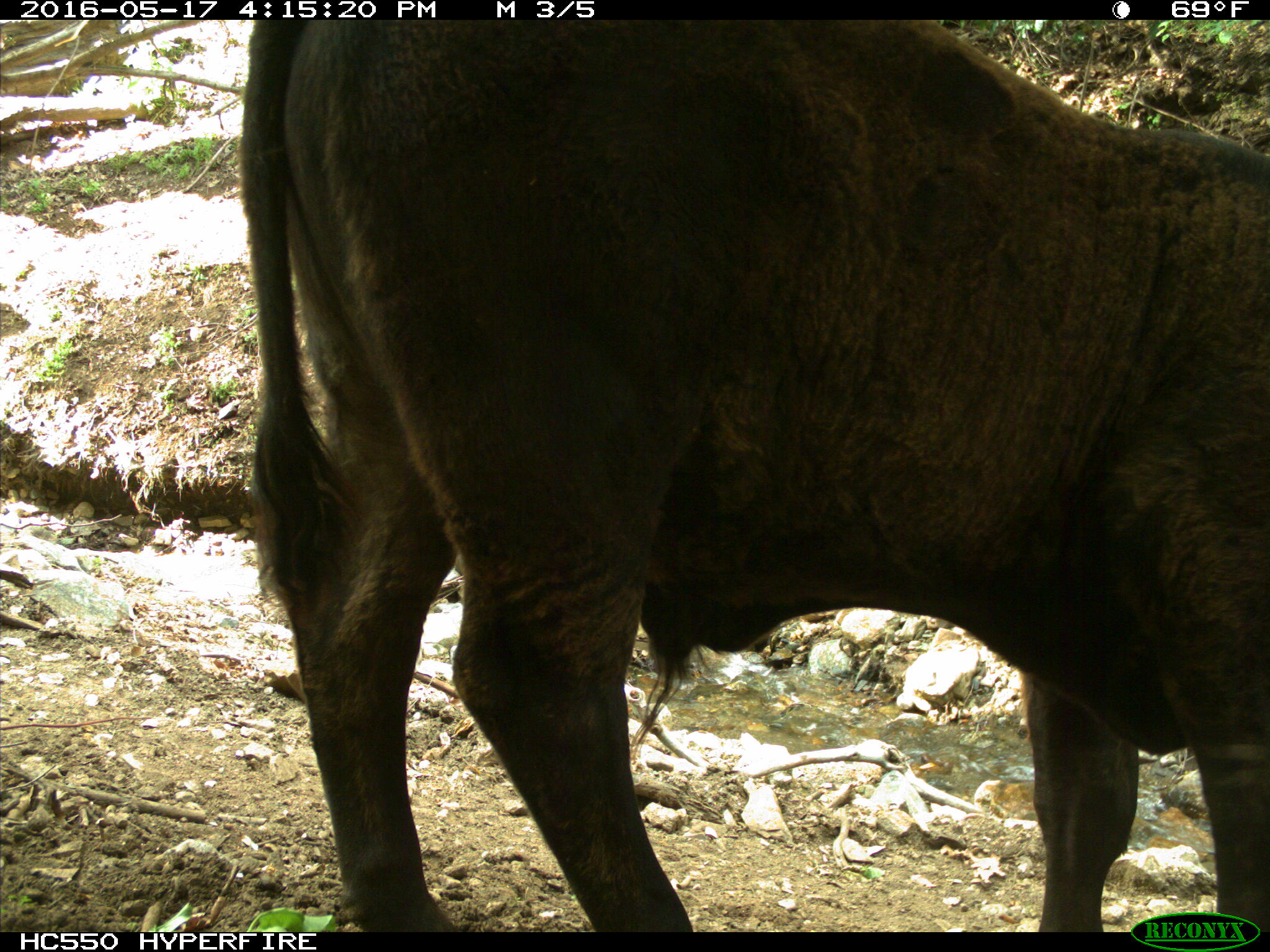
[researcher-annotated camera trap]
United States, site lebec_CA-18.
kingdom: Animalia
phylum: Chordata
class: Mammalia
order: Artiodactyla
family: Bovidae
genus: Bos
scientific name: Bos taurus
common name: domestic cow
Bos taurus (domestic cow).